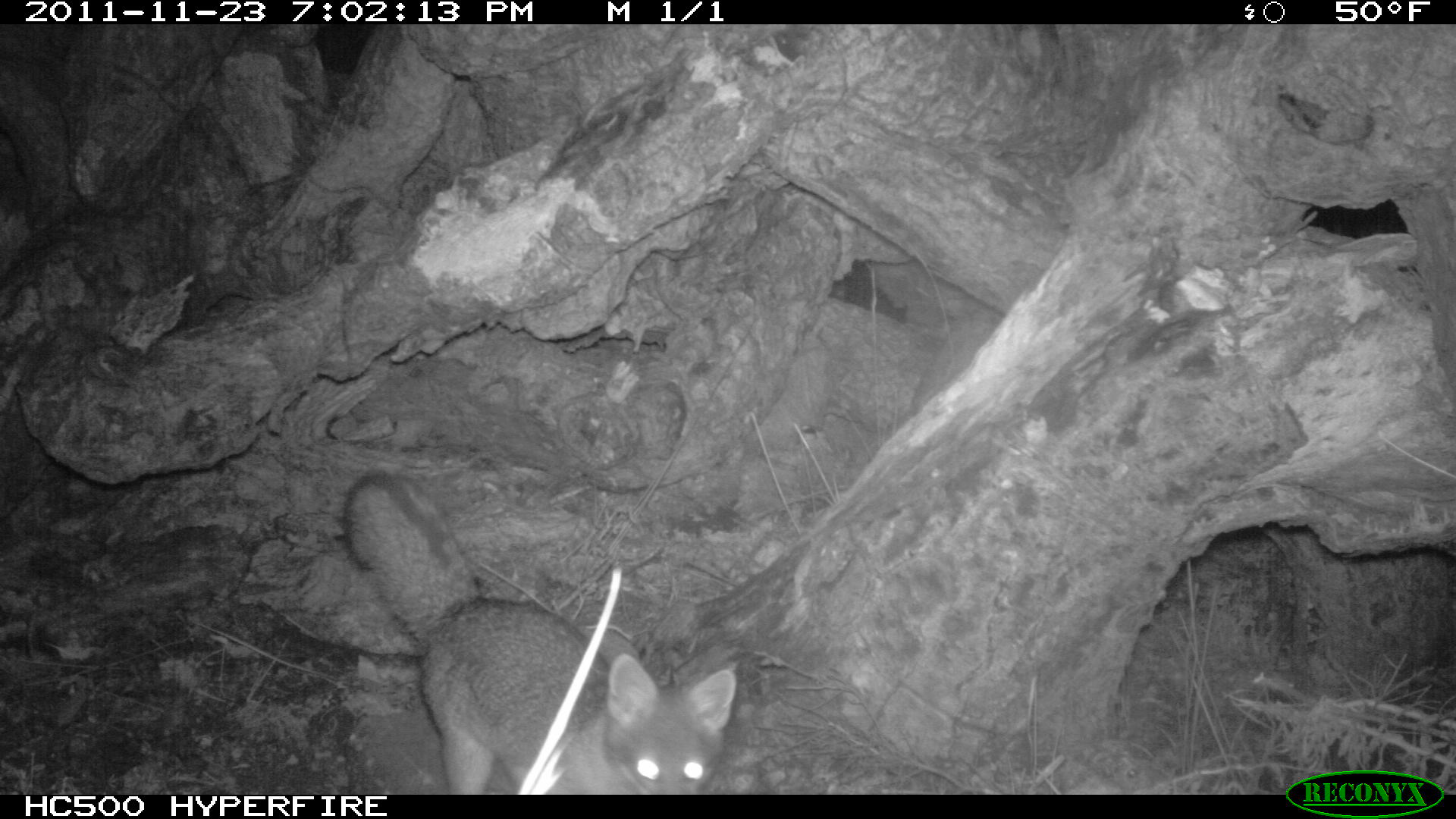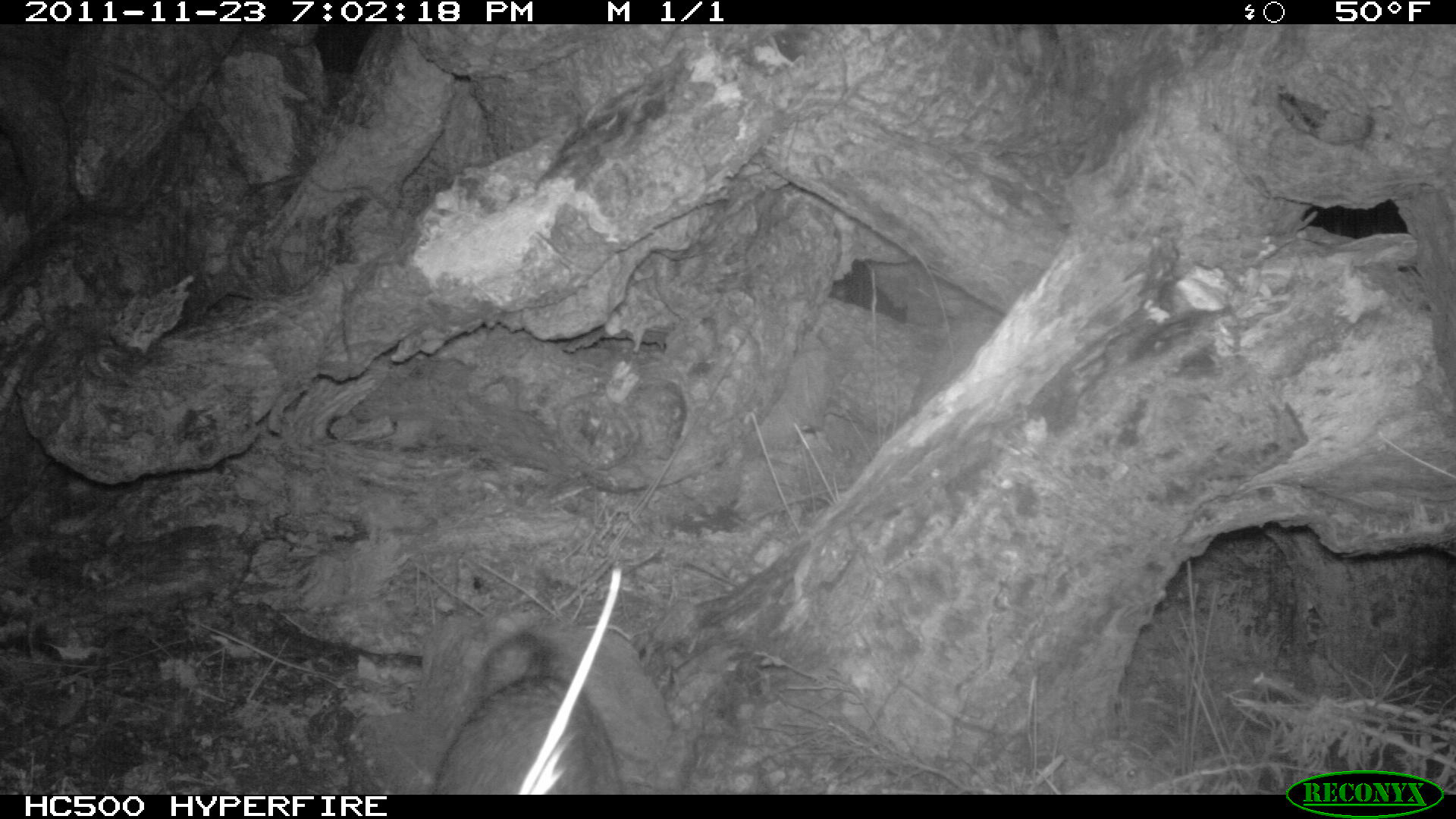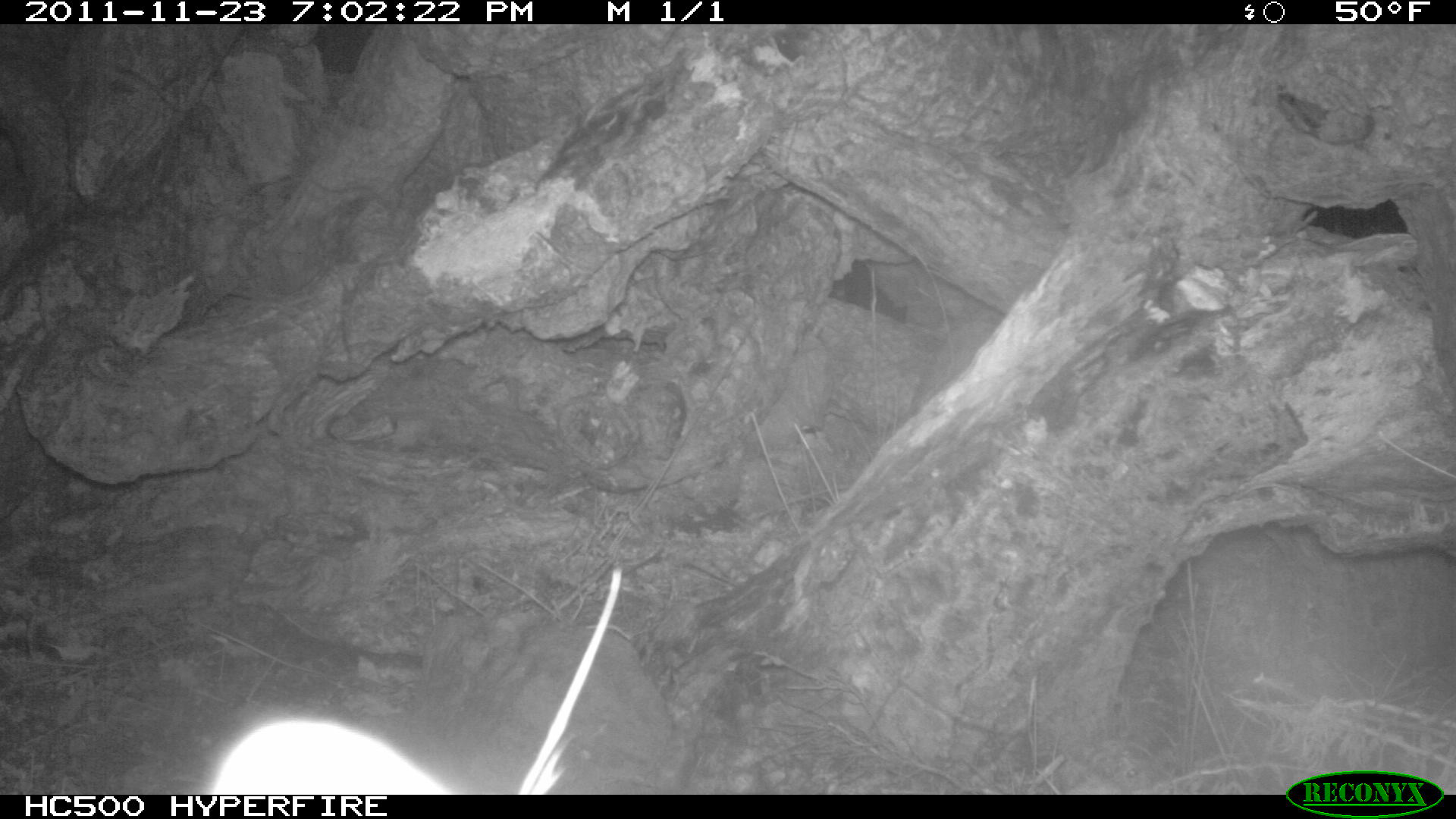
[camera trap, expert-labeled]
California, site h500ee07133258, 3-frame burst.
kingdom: Animalia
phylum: Chordata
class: Mammalia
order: Carnivora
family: Canidae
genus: Urocyon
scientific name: Urocyon littoralis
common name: island fox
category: fox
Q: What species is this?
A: Fox (island fox) (Urocyon littoralis).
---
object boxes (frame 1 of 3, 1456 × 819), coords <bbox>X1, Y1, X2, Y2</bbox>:
fox: <bbox>343, 467, 737, 793</bbox>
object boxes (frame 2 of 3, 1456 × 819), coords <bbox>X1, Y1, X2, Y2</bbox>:
fox: <bbox>432, 627, 621, 794</bbox>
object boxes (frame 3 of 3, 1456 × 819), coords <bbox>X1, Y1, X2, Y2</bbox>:
fox: <bbox>203, 715, 453, 794</bbox>